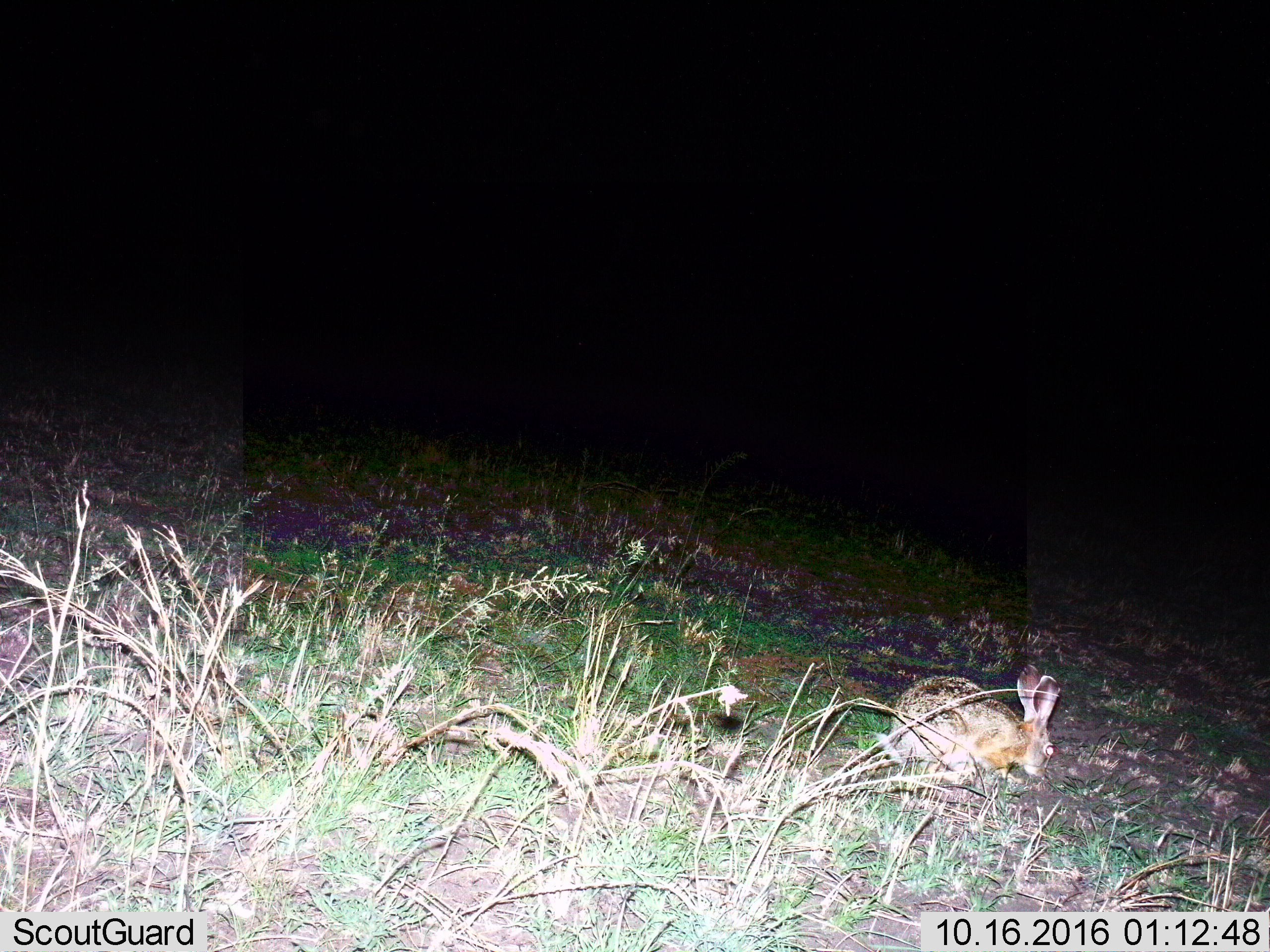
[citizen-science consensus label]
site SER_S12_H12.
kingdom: Animalia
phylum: Chordata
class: Mammalia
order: Lagomorpha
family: Leporidae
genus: Lepus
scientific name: Lepus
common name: hare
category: hareunknown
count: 1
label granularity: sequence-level